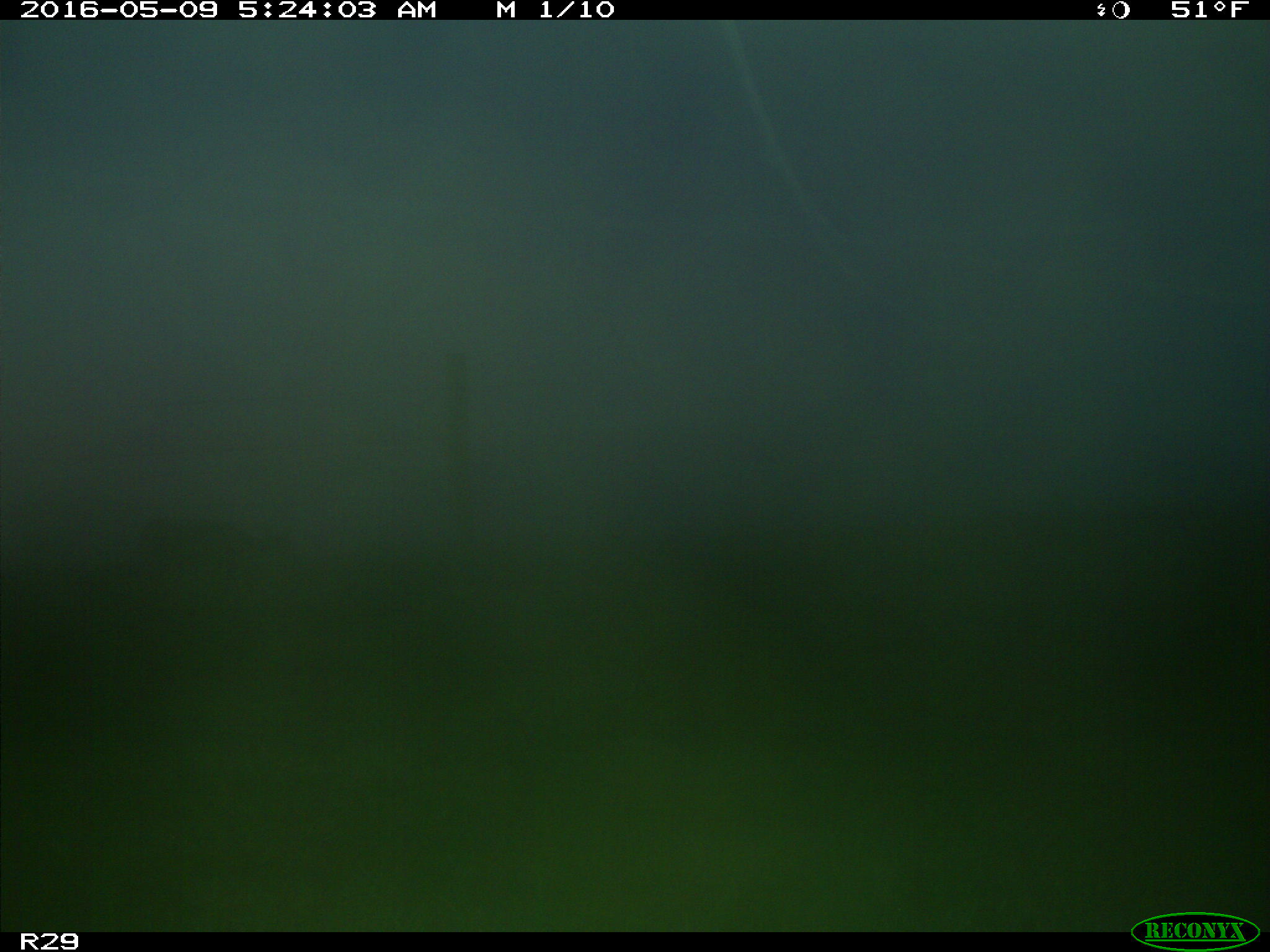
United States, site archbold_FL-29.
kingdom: Animalia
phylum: Chordata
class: Mammalia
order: Artiodactyla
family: Cervidae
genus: Odocoileus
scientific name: Odocoileus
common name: deer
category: unidentified deer